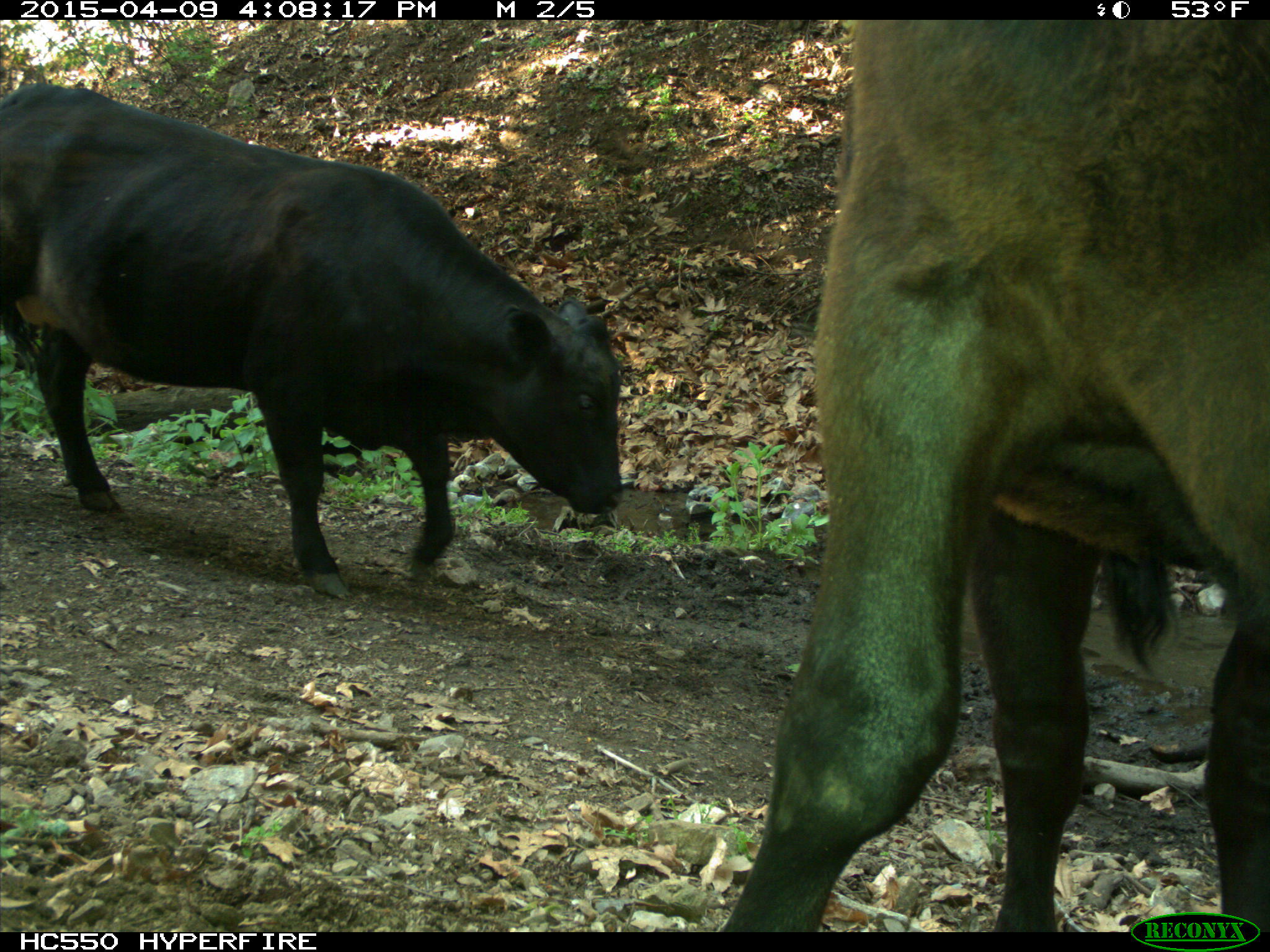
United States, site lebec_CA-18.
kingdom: Animalia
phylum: Chordata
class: Mammalia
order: Artiodactyla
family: Bovidae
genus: Bos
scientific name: Bos taurus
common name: domestic cow